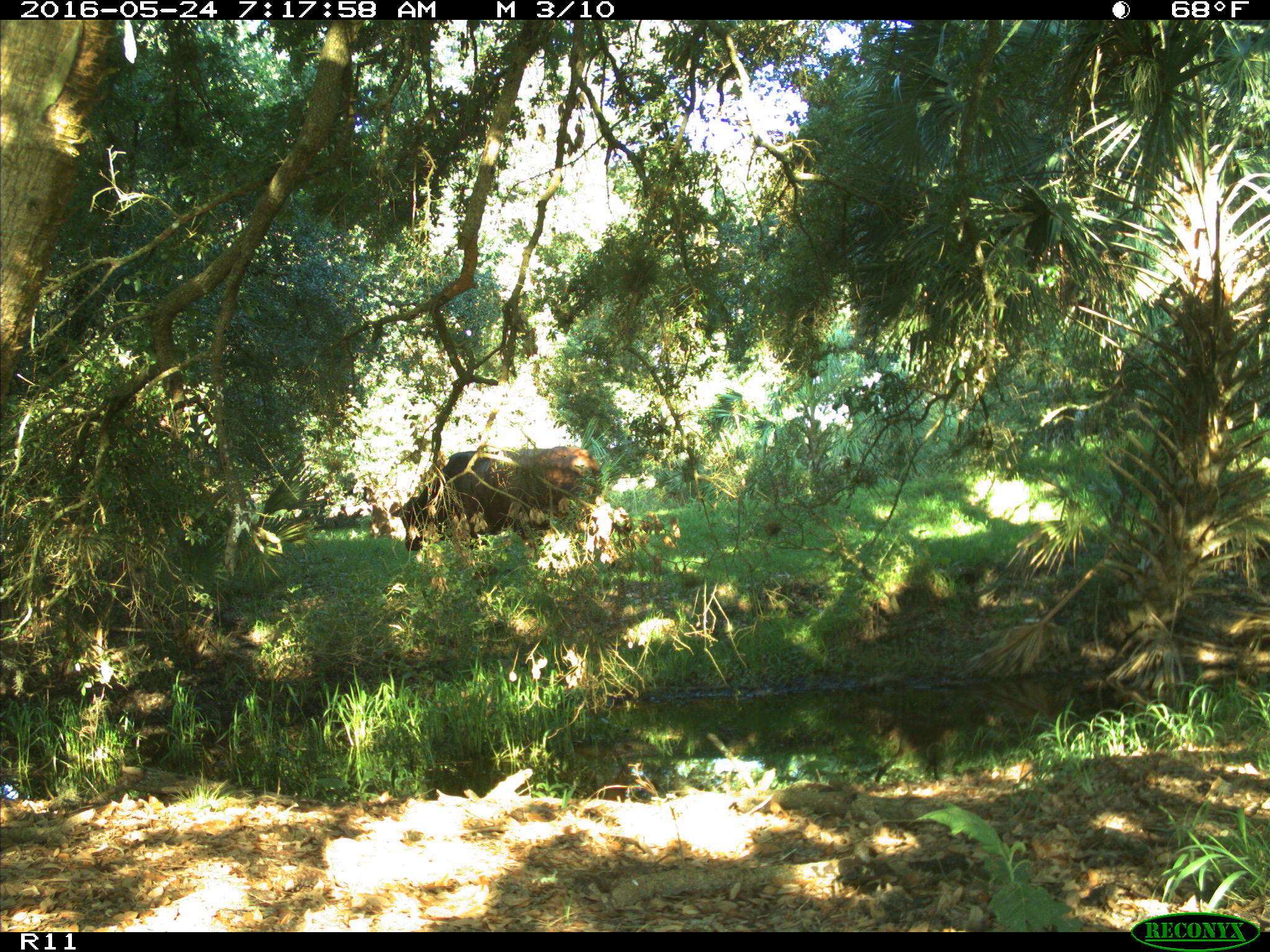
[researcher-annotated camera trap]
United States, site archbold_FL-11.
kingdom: Animalia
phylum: Chordata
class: Mammalia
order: Artiodactyla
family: Bovidae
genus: Bos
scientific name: Bos taurus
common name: domestic cow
Bos taurus (domestic cow).